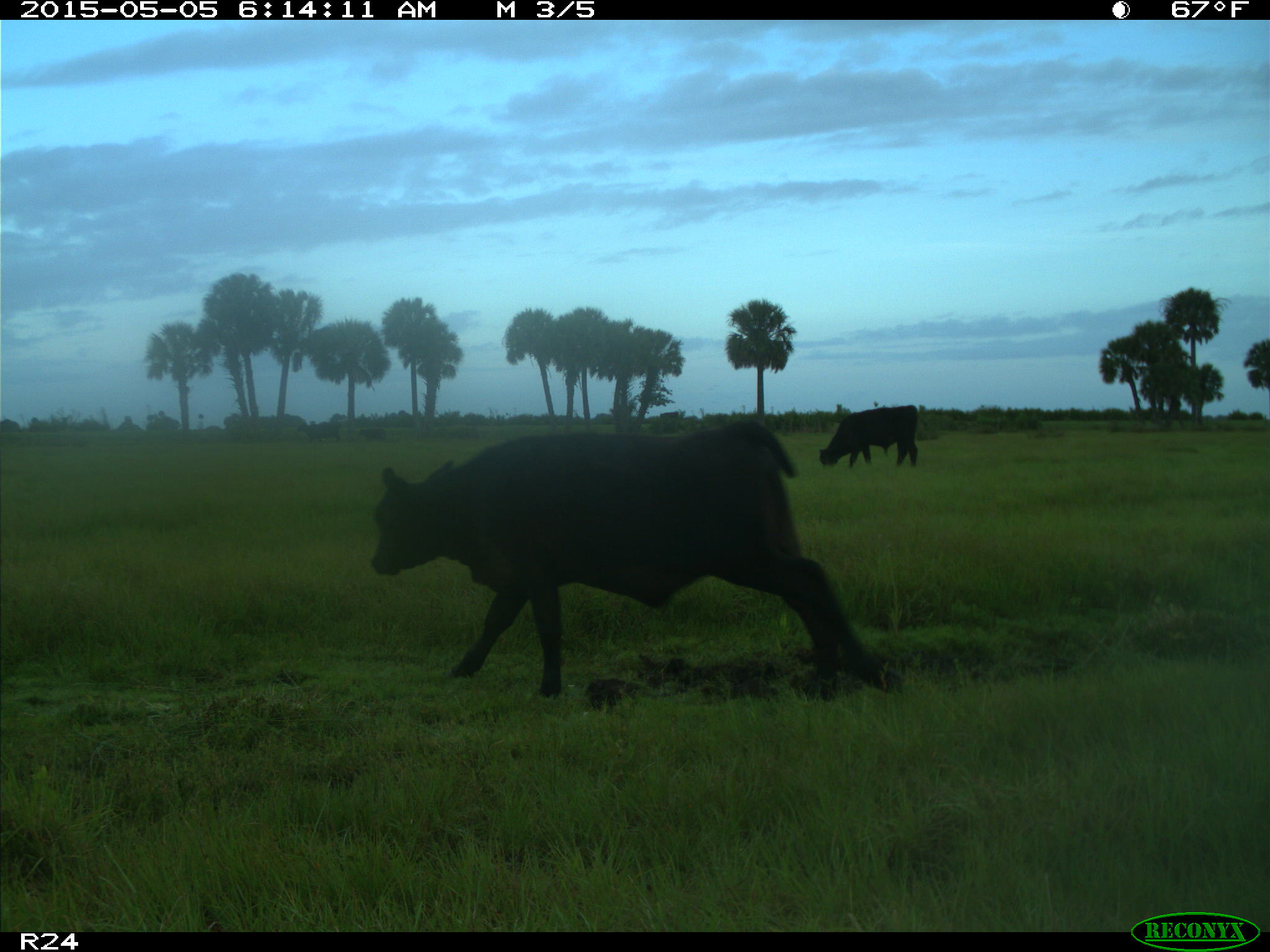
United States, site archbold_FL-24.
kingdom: Animalia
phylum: Chordata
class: Mammalia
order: Artiodactyla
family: Bovidae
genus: Bos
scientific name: Bos taurus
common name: domestic cow